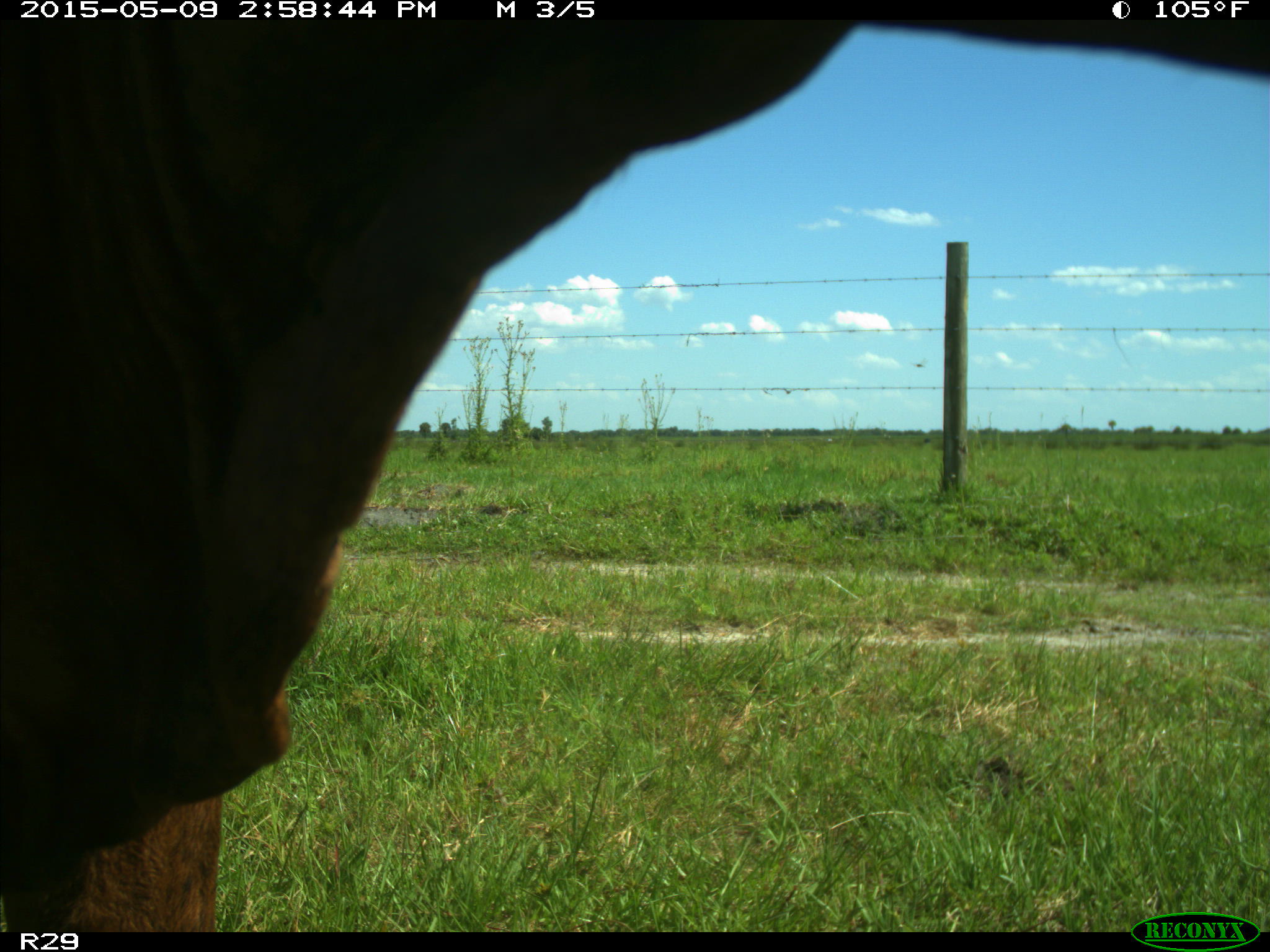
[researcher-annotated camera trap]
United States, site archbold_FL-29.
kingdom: Animalia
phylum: Chordata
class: Mammalia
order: Artiodactyla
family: Bovidae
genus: Bos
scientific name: Bos taurus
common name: domestic cow